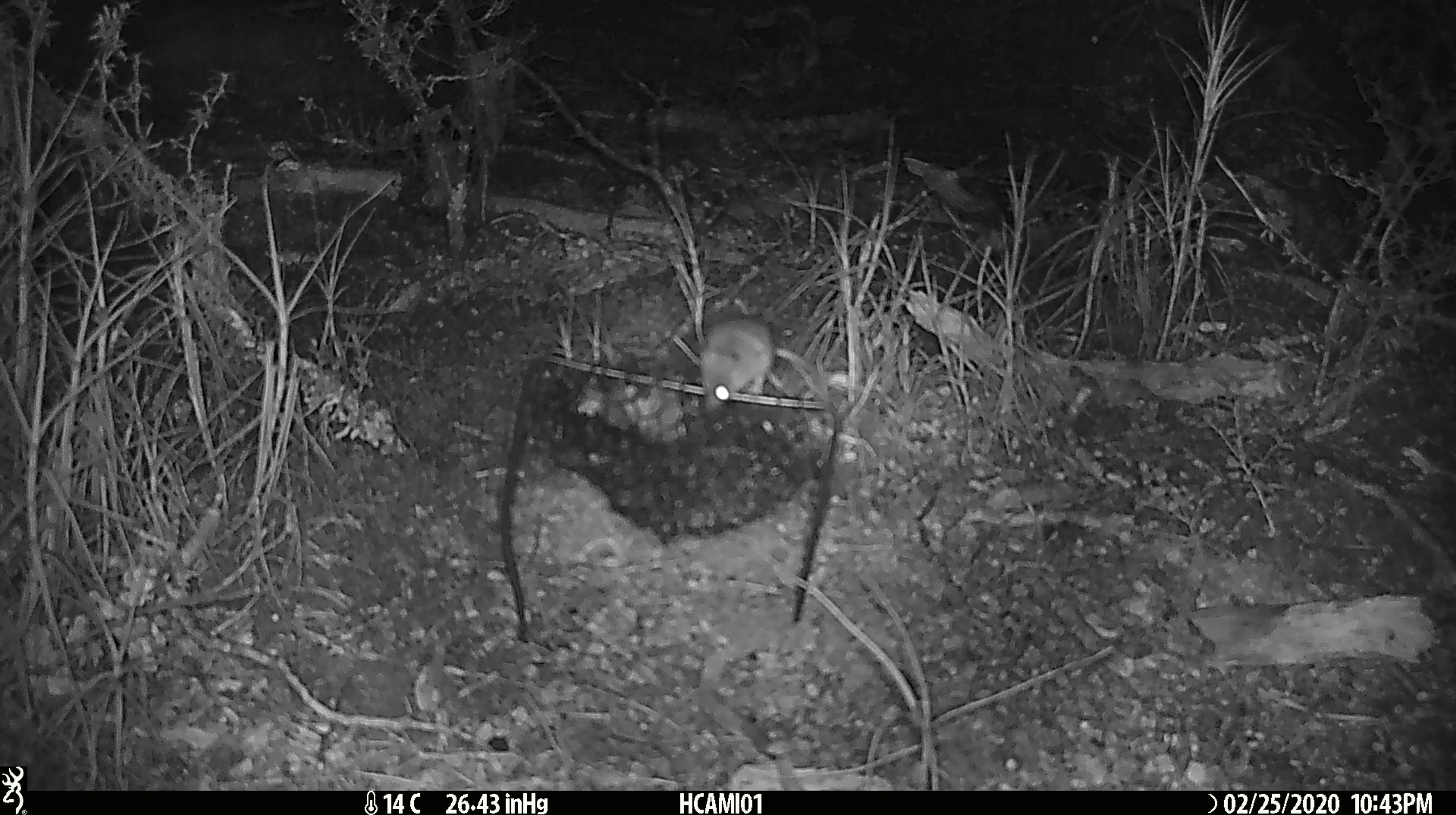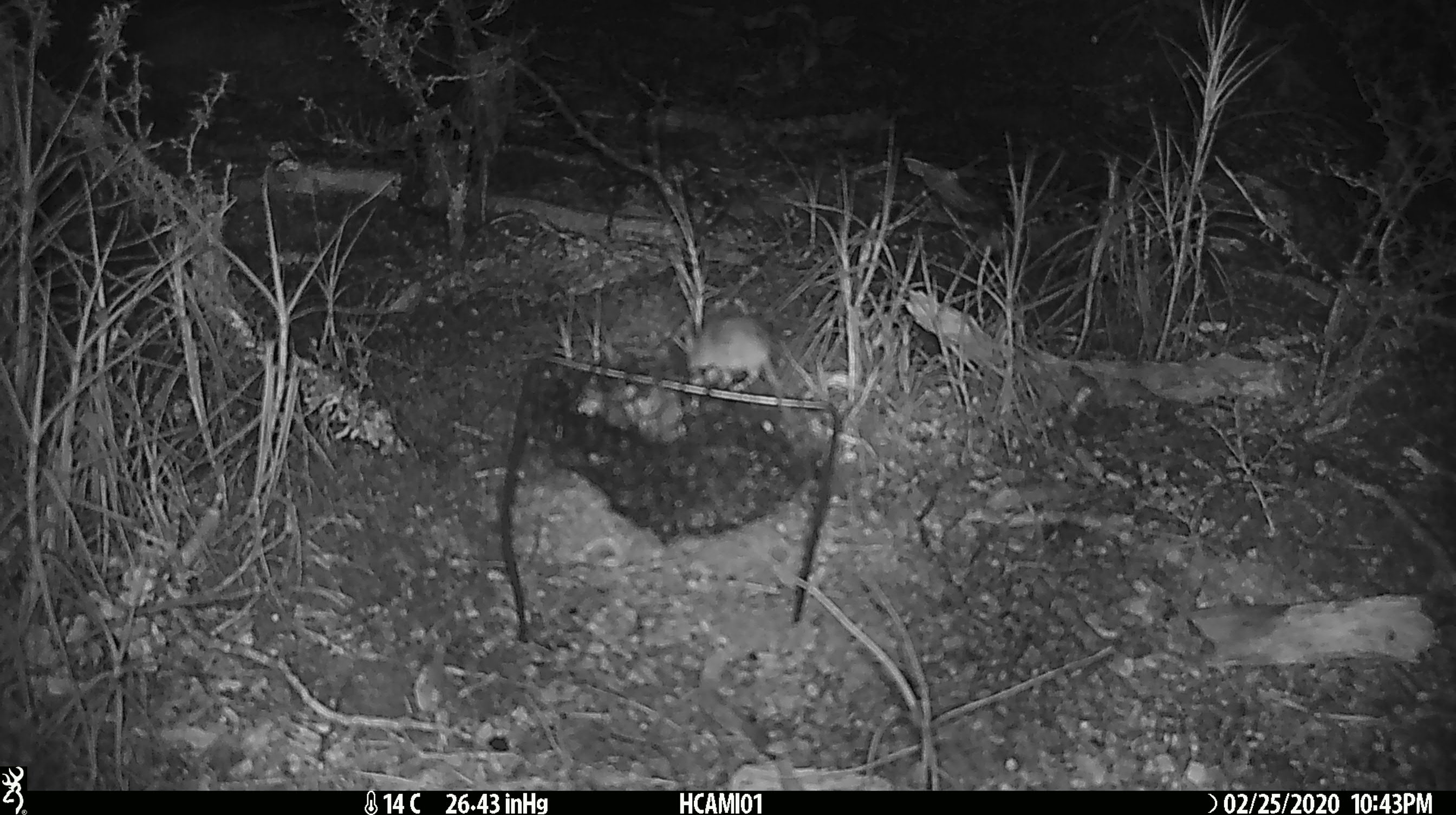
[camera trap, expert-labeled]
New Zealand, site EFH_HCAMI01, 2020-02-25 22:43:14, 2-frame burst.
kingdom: Animalia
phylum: Chordata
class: Mammalia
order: Rodentia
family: Muridae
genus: Mus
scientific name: Mus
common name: mouse